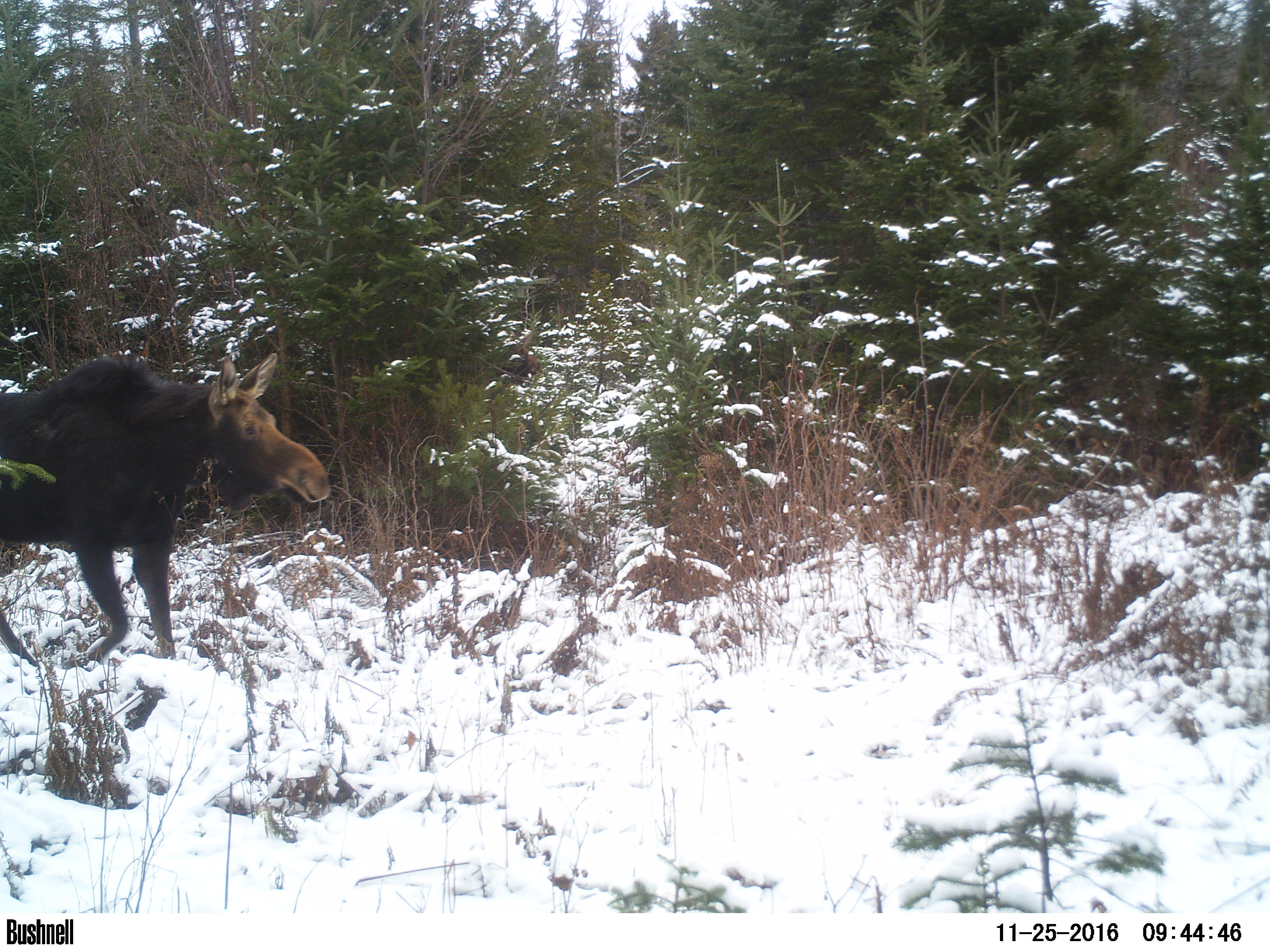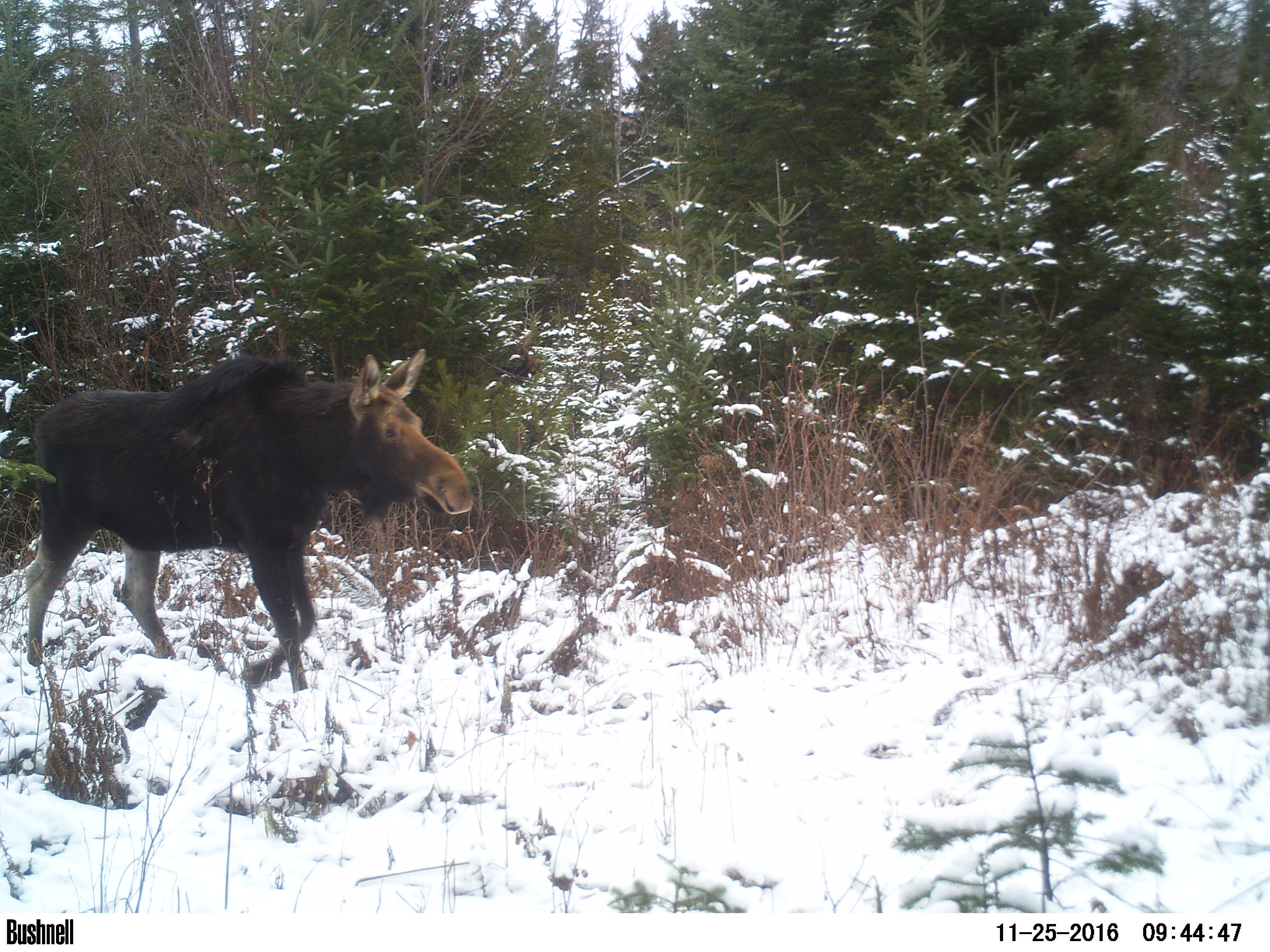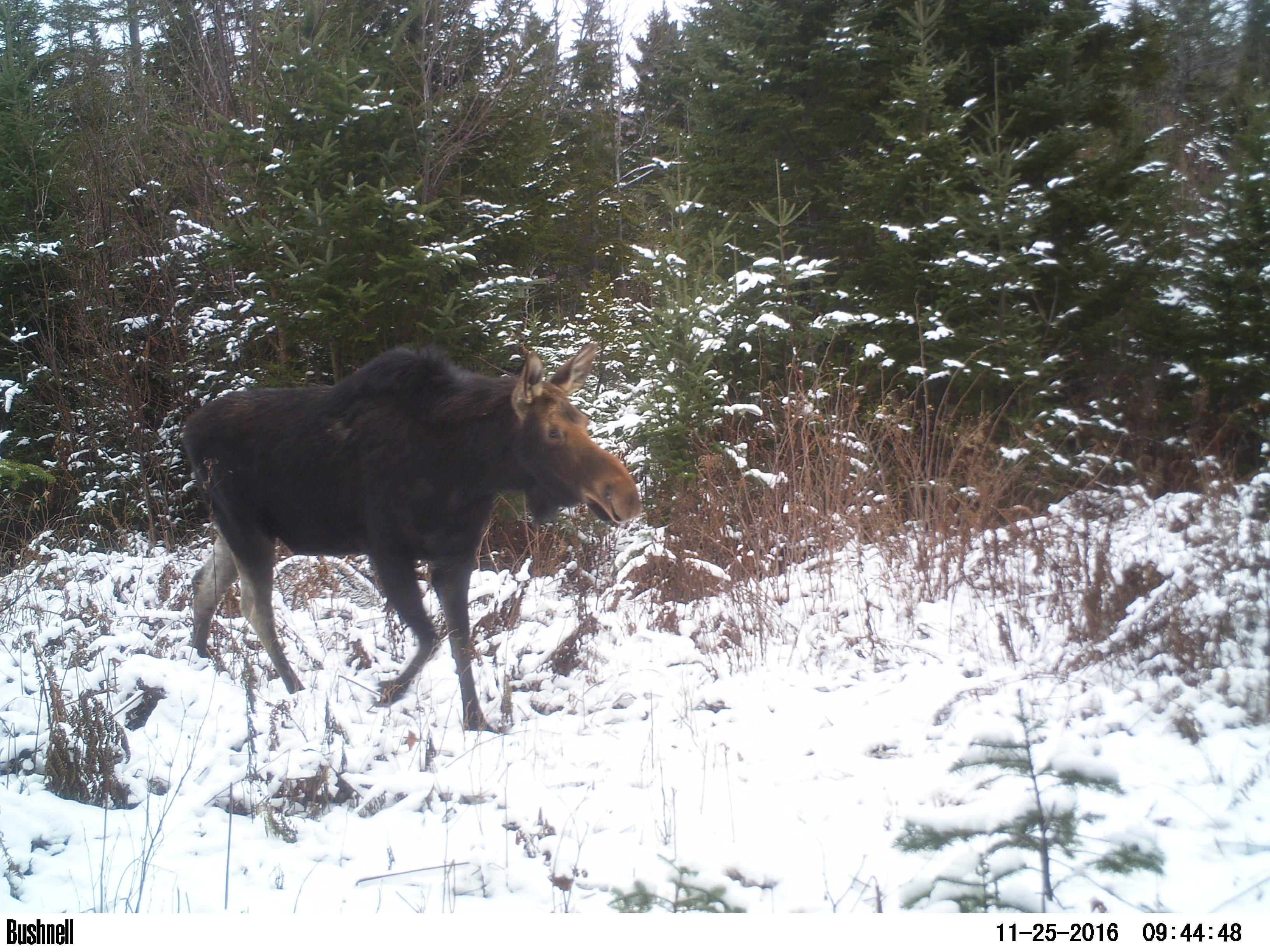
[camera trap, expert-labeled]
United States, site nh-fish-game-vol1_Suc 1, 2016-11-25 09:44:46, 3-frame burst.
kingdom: Animalia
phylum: Chordata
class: Mammalia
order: Artiodactyla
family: Cervidae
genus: Alces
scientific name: Alces alces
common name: moose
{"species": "moose (Alces alces)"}